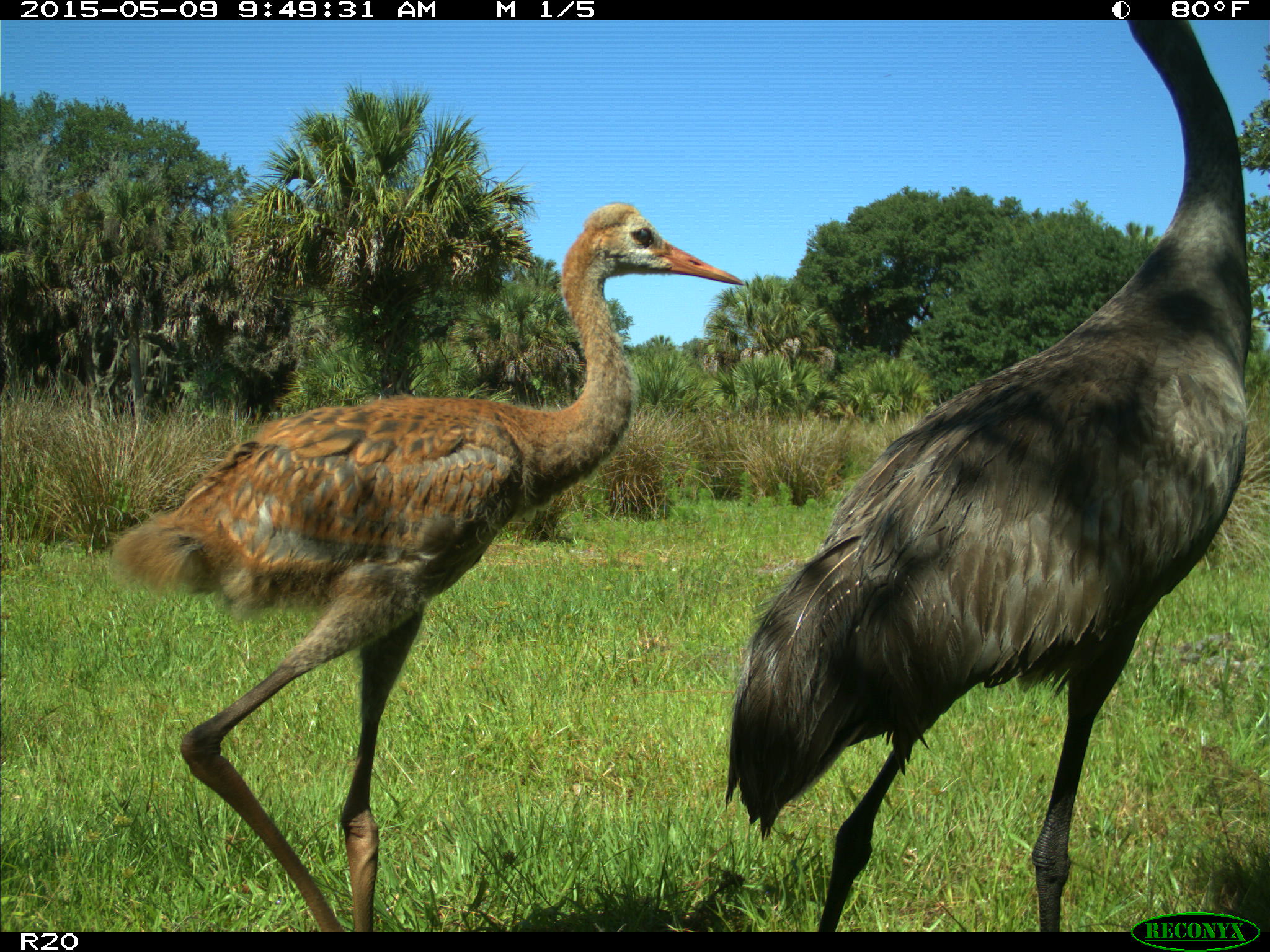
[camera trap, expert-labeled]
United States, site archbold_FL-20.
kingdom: Animalia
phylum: Chordata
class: Aves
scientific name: Aves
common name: birds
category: unidentified bird